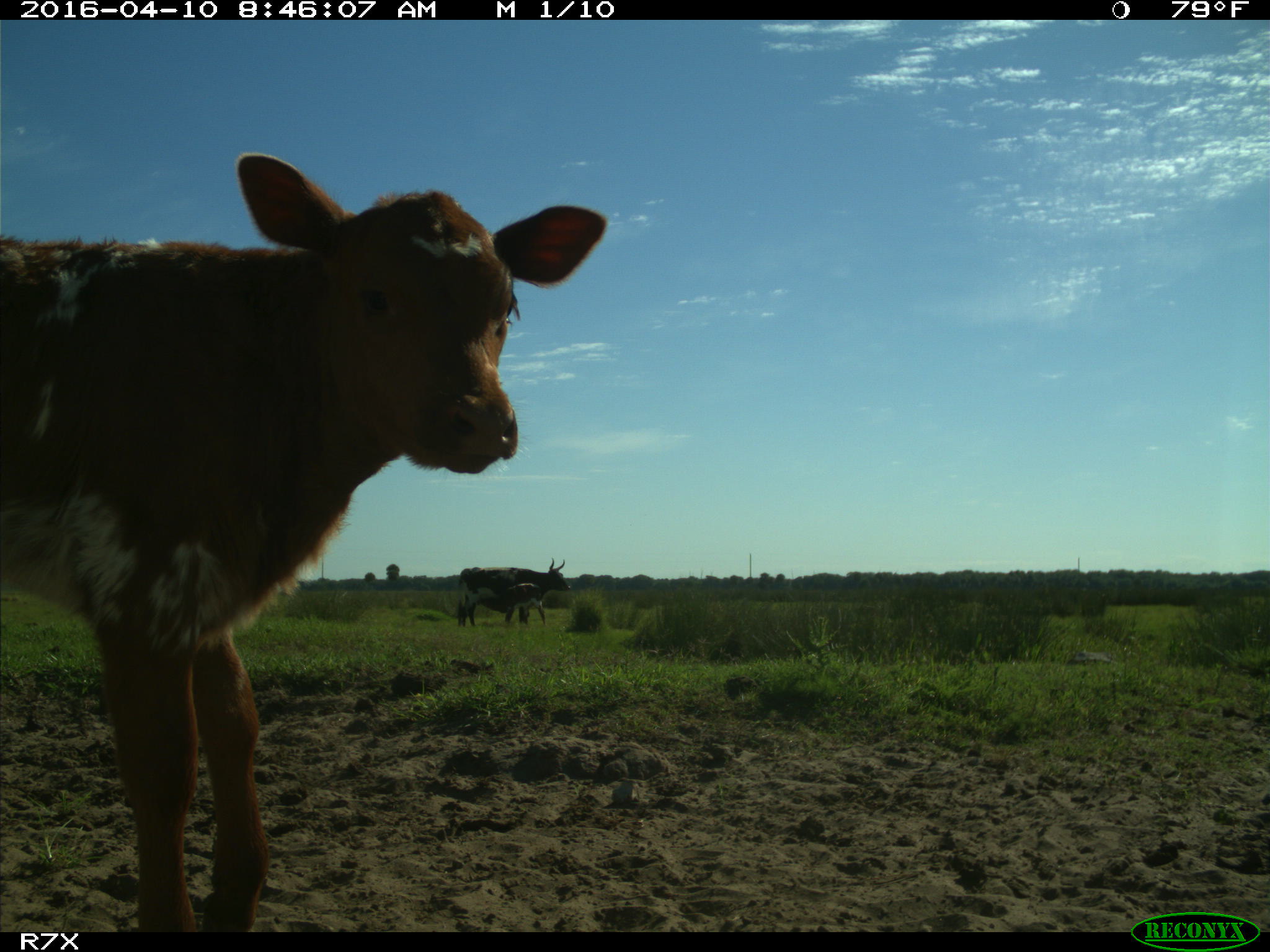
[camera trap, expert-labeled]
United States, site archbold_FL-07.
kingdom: Animalia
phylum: Chordata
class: Mammalia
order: Artiodactyla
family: Bovidae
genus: Bos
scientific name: Bos taurus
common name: domestic cow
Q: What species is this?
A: Bos taurus (domestic cow).